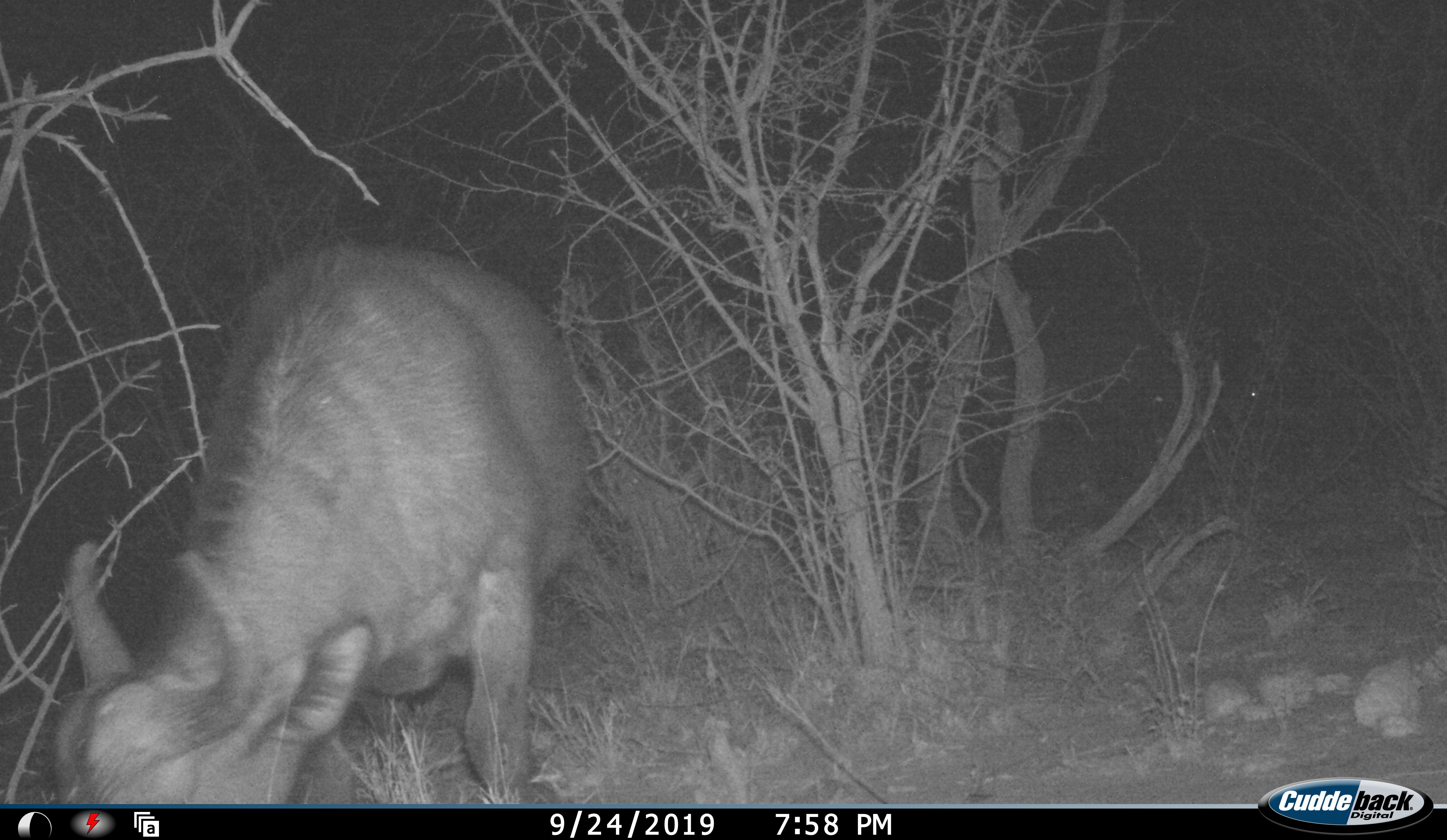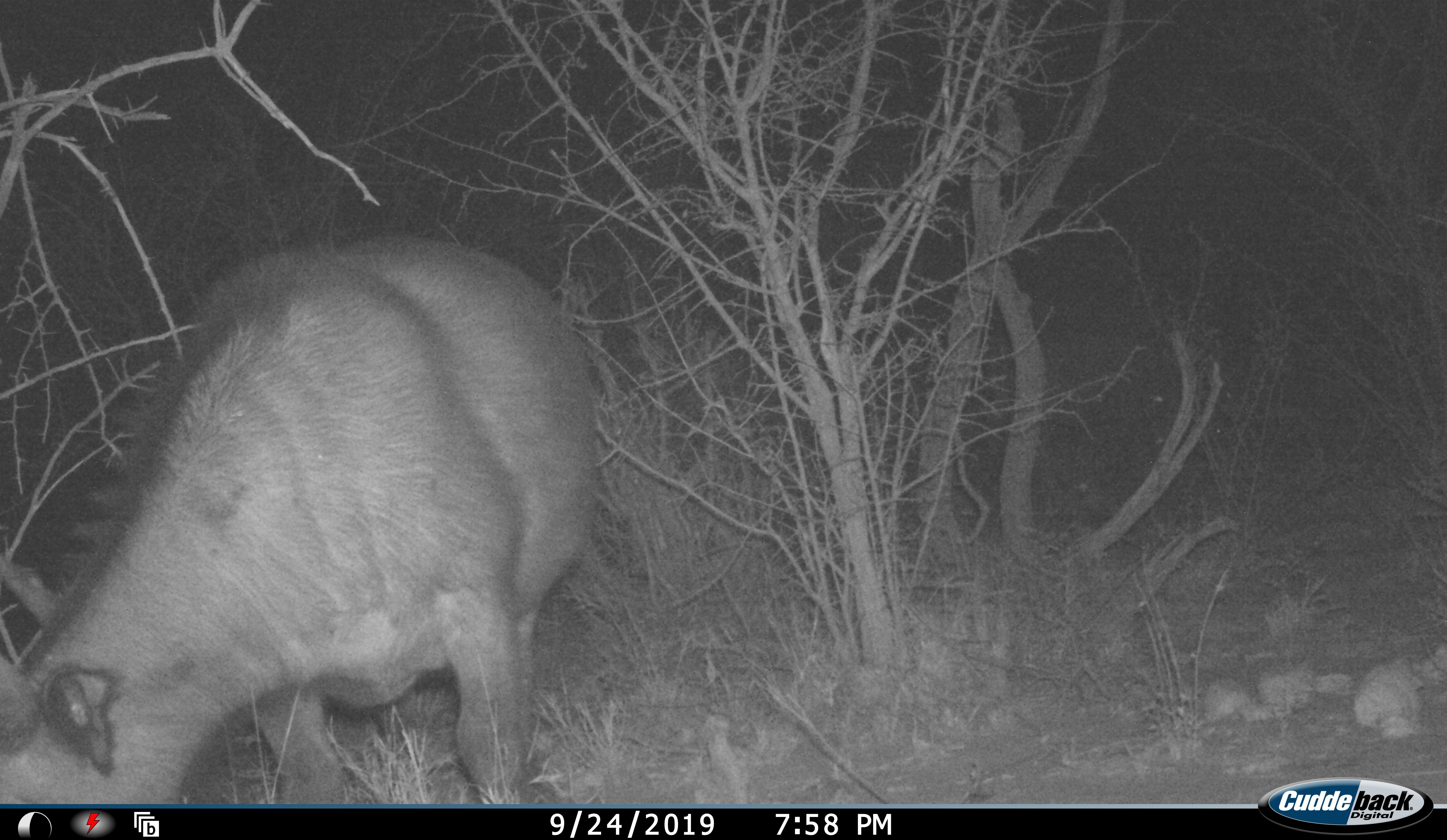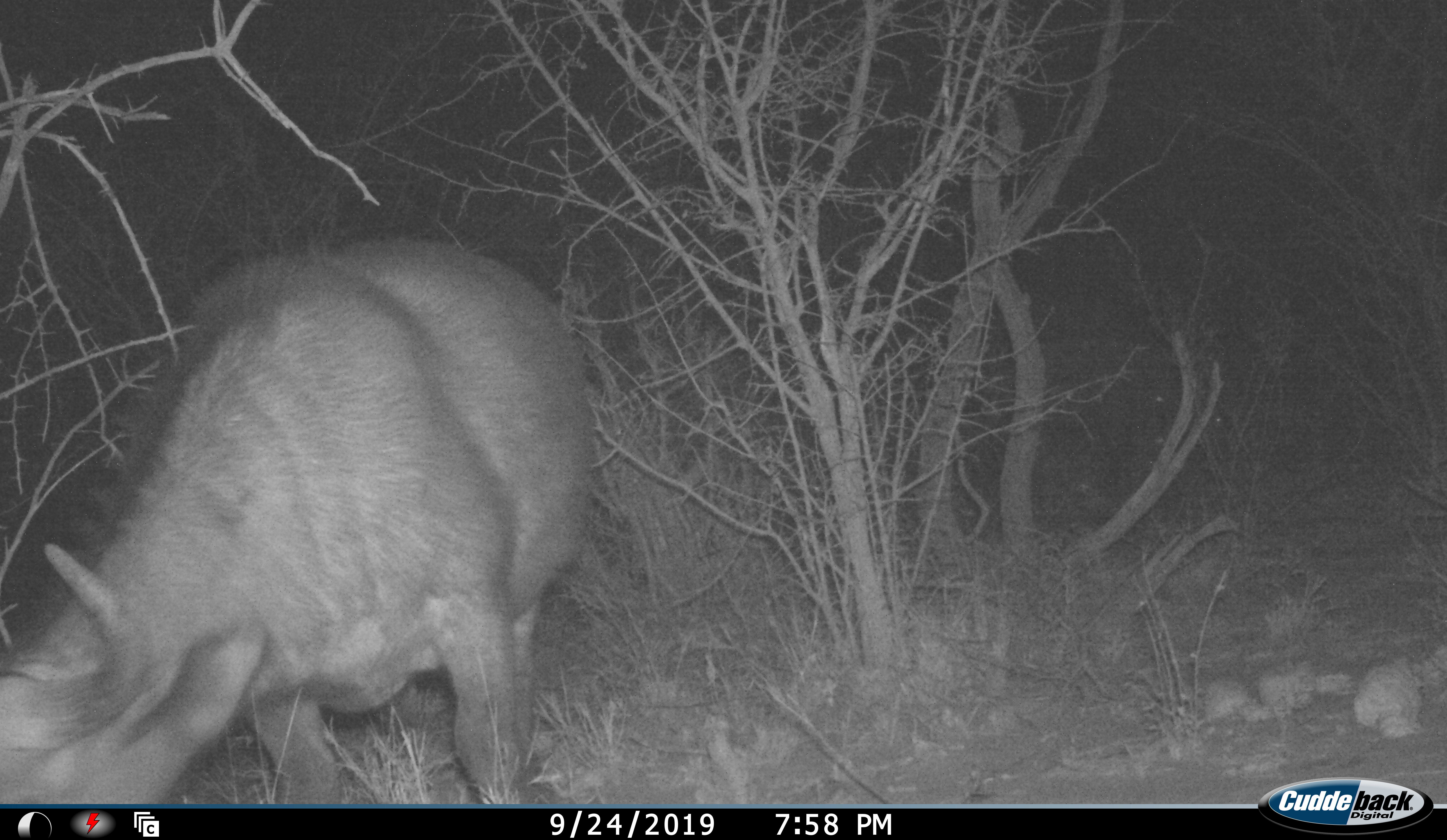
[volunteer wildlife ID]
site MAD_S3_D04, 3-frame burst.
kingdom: Animalia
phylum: Chordata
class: Mammalia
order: Artiodactyla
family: Bovidae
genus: Syncerus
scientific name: Syncerus caffer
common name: african buffalo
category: buffalo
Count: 1.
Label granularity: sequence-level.